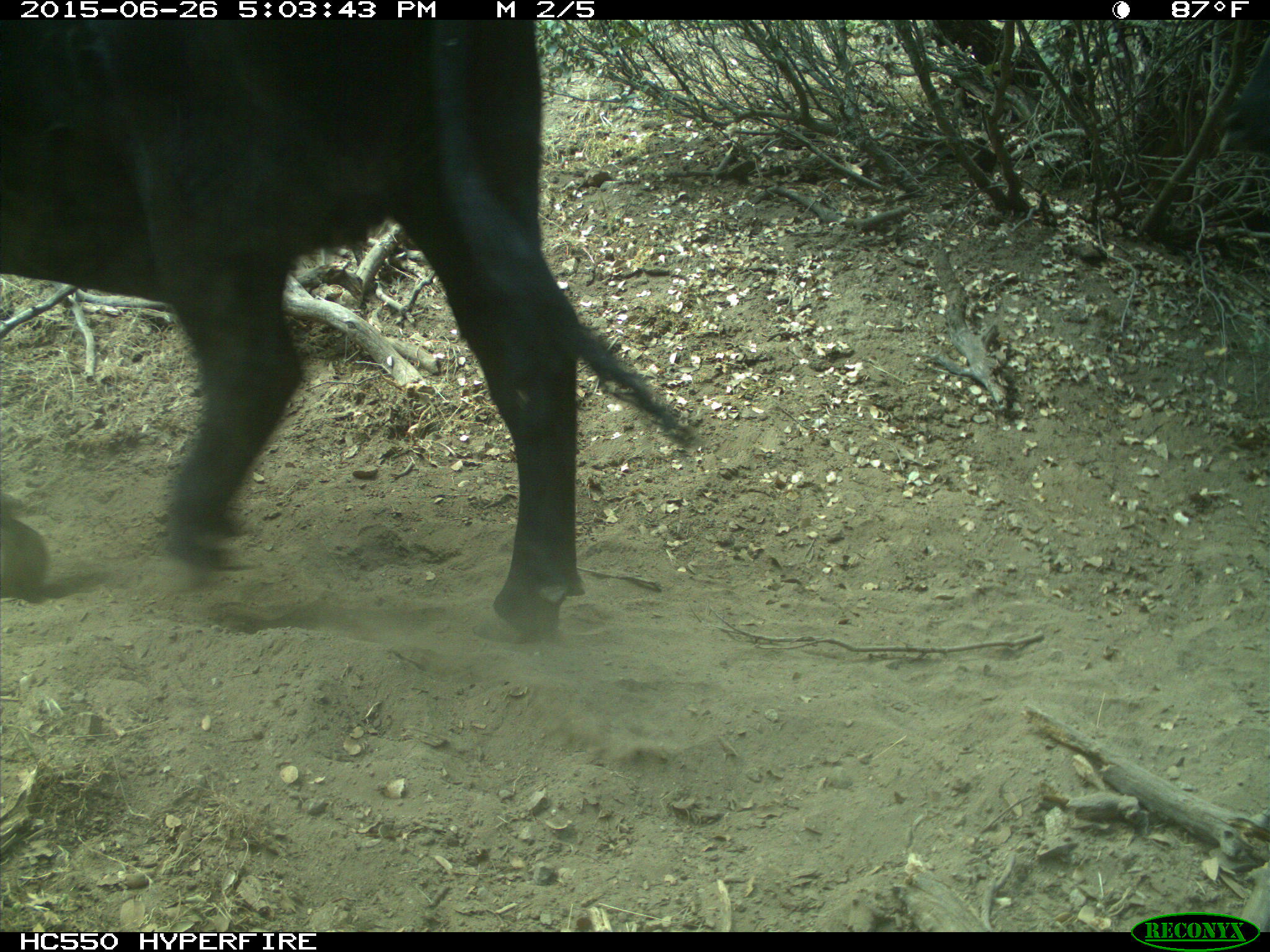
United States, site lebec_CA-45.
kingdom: Animalia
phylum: Chordata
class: Mammalia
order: Artiodactyla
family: Bovidae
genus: Bos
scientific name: Bos taurus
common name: domestic cow